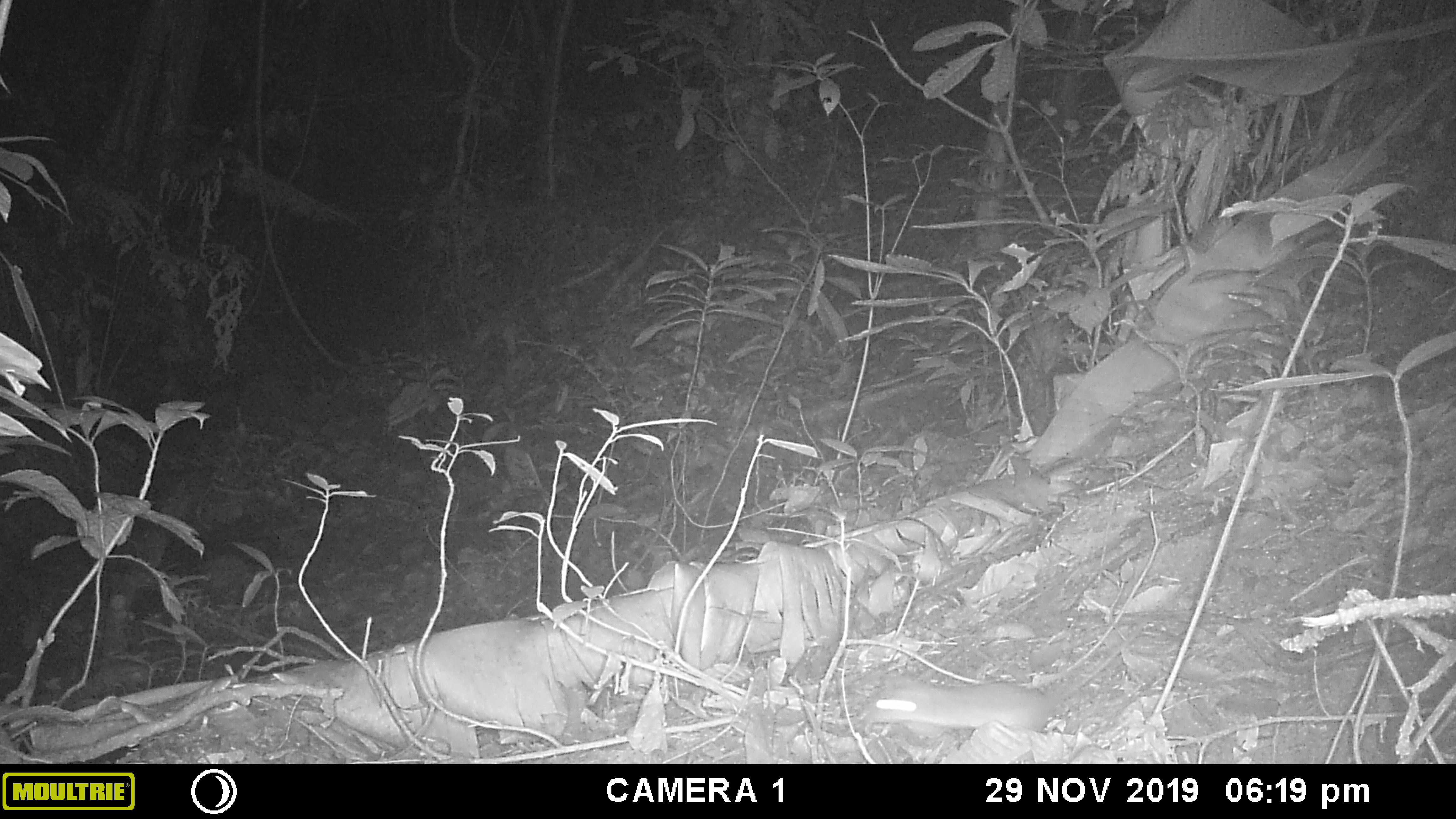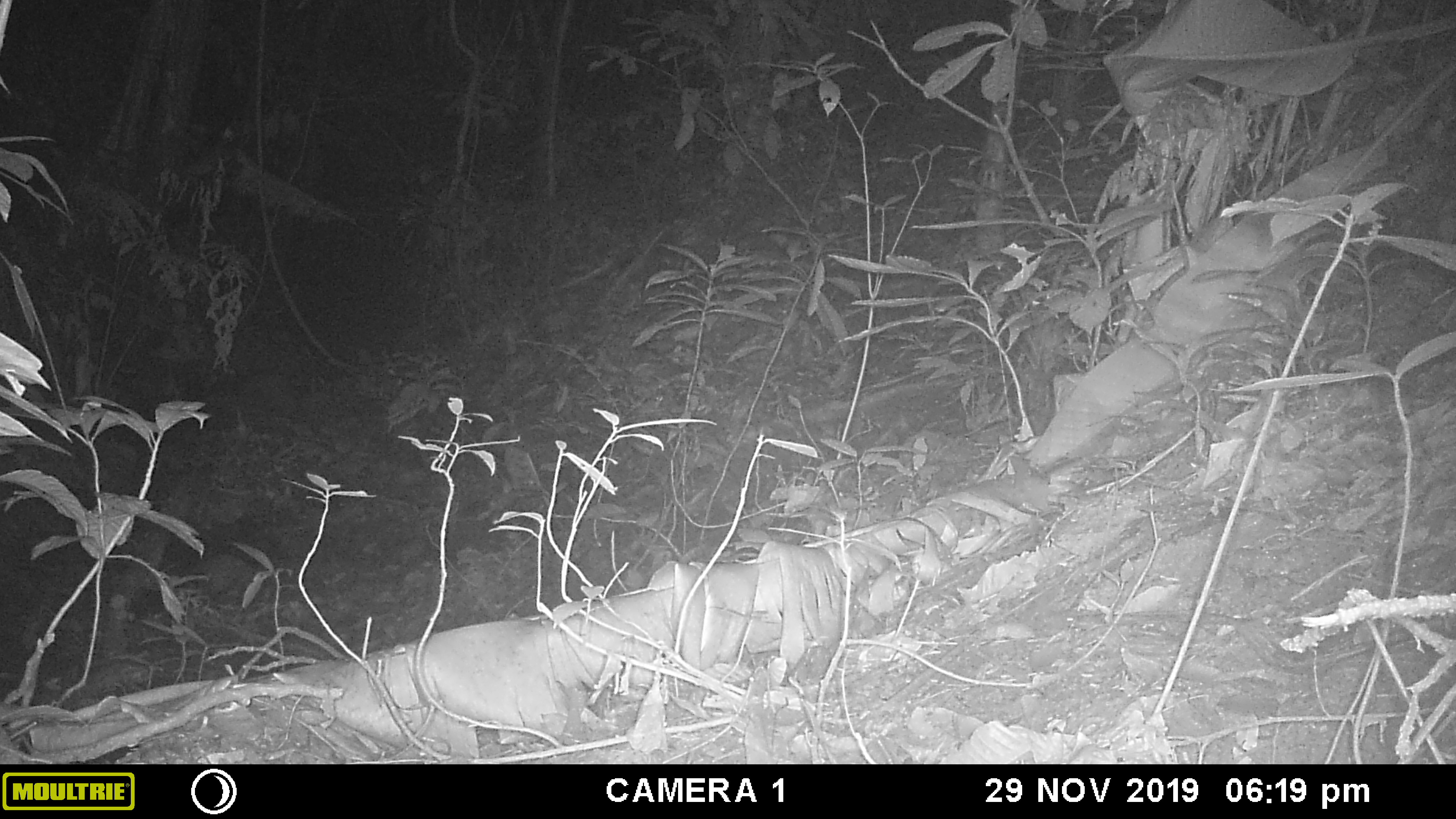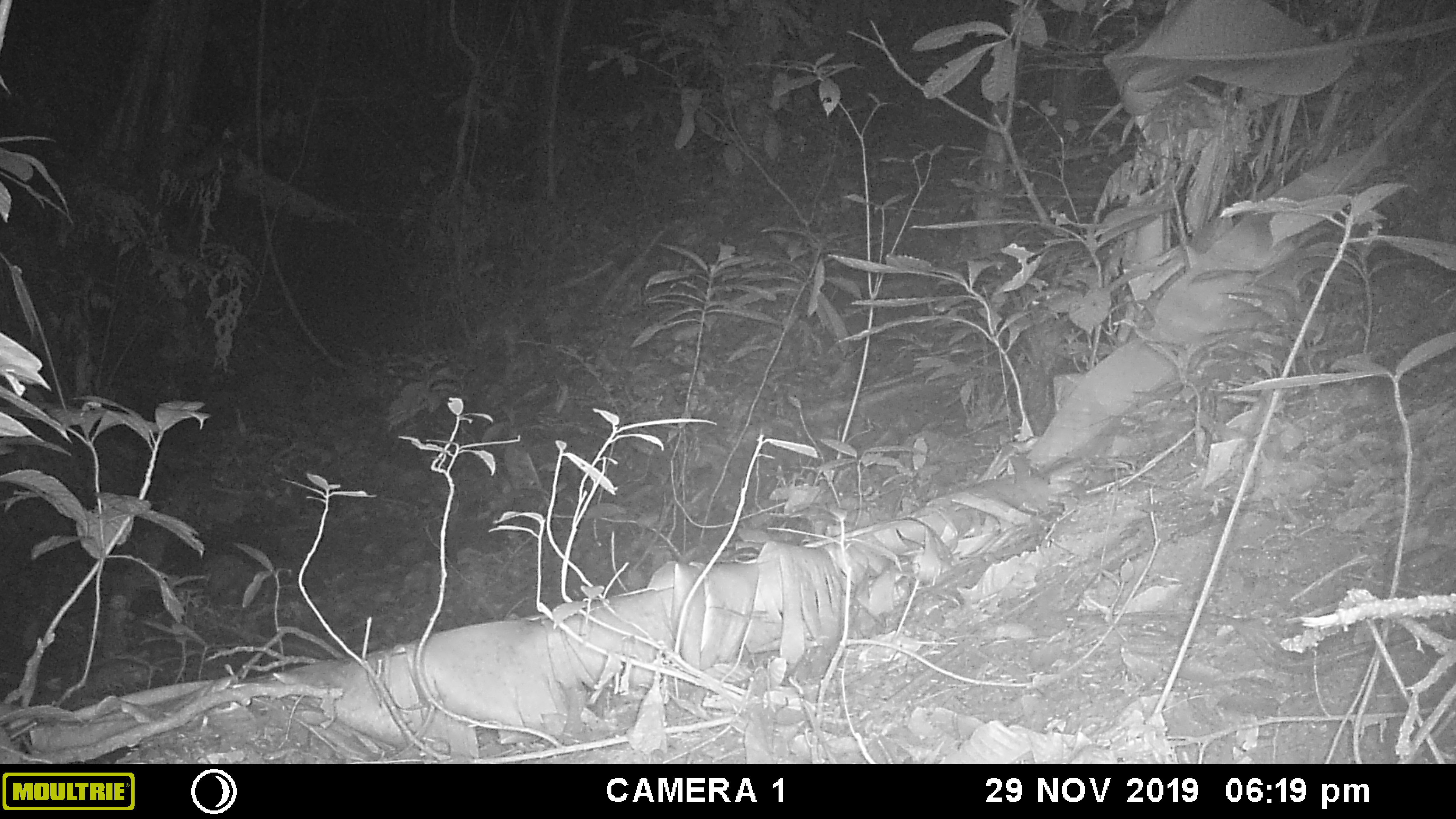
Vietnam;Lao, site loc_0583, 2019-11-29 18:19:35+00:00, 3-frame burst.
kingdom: Animalia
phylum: Chordata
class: Mammalia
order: Rodentia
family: Muridae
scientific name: Muridae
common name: old-world mice and rats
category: unidentified murid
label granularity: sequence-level